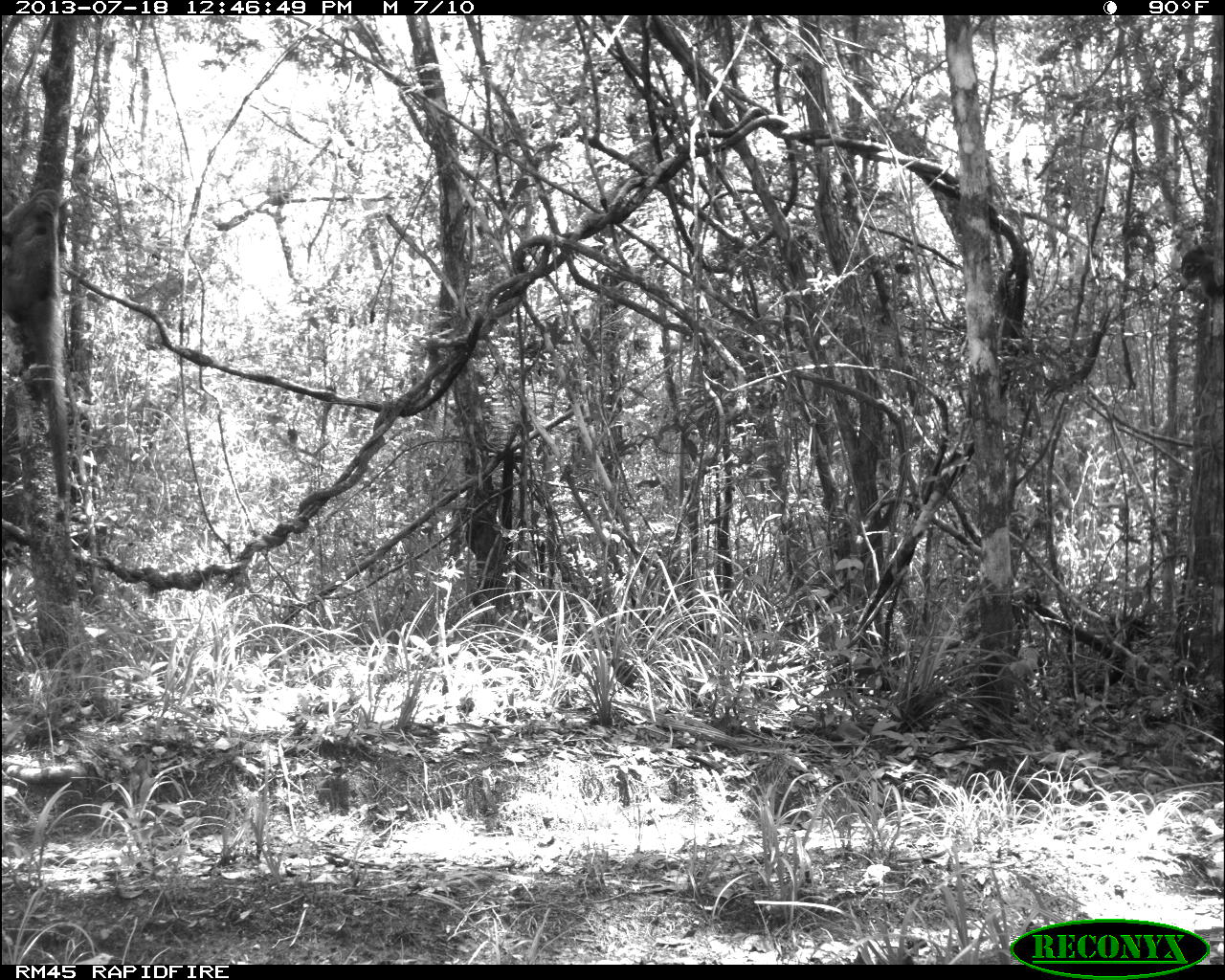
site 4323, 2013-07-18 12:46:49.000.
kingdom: Animalia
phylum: Chordata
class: Mammalia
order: Carnivora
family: Procyonidae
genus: Nasua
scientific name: Nasua narica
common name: white-nosed coati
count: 2